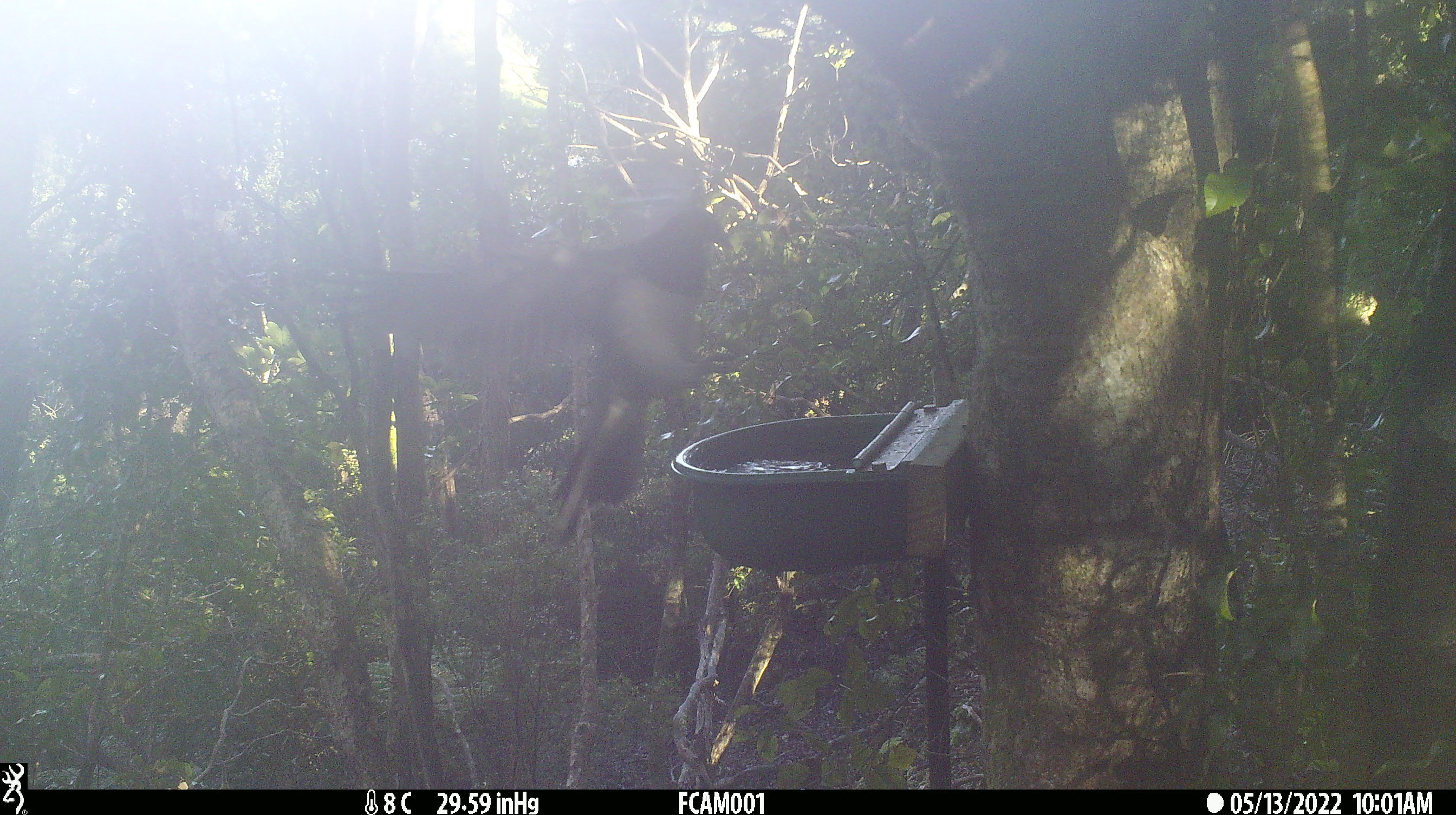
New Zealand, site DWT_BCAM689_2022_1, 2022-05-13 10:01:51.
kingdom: Animalia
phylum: Chordata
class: Aves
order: Columbiformes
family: Columbidae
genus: Hemiphaga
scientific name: Hemiphaga novaeseelandiae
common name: new zealand pigeon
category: kereru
Kereru (new zealand pigeon) (Hemiphaga novaeseelandiae).